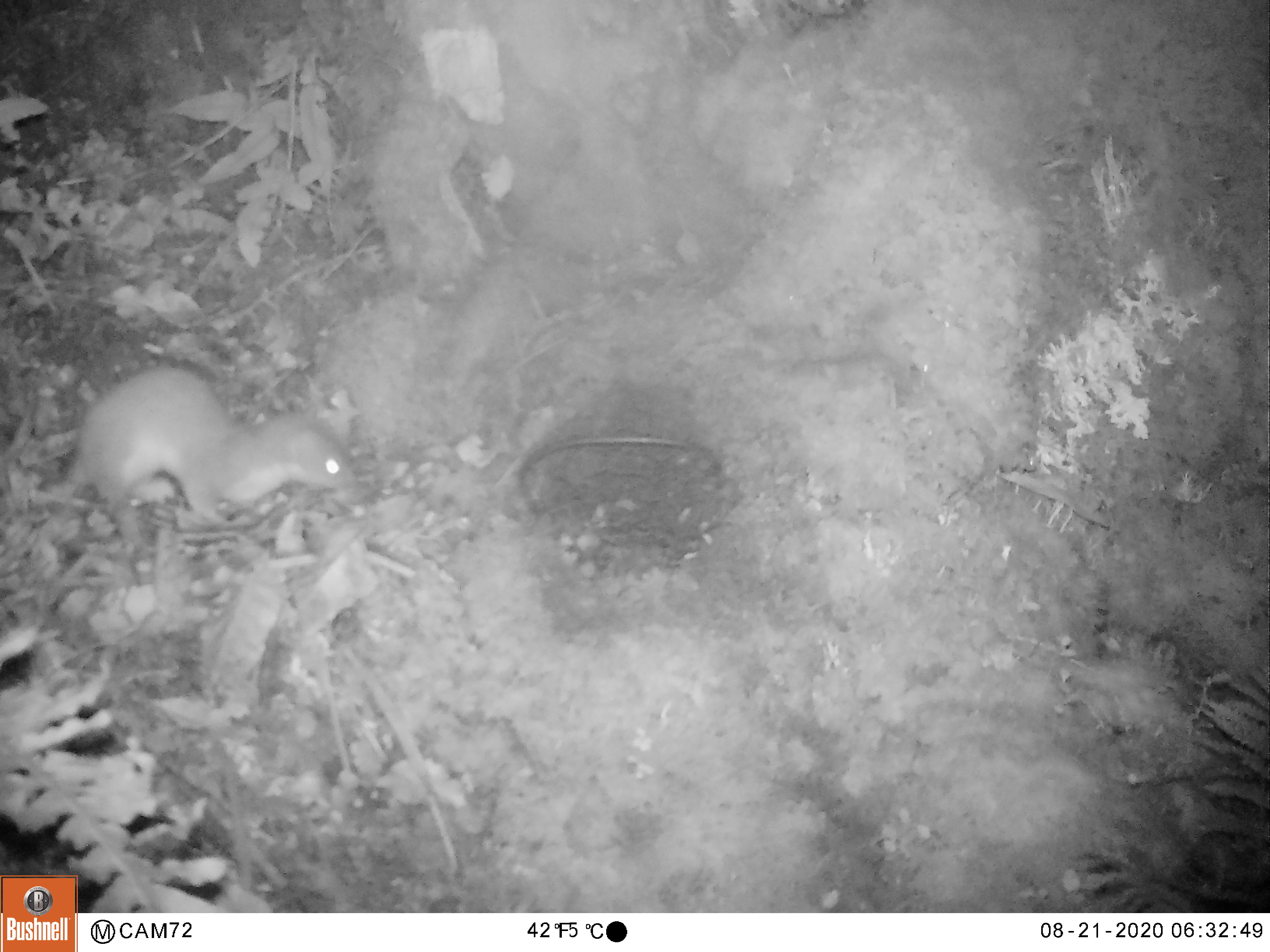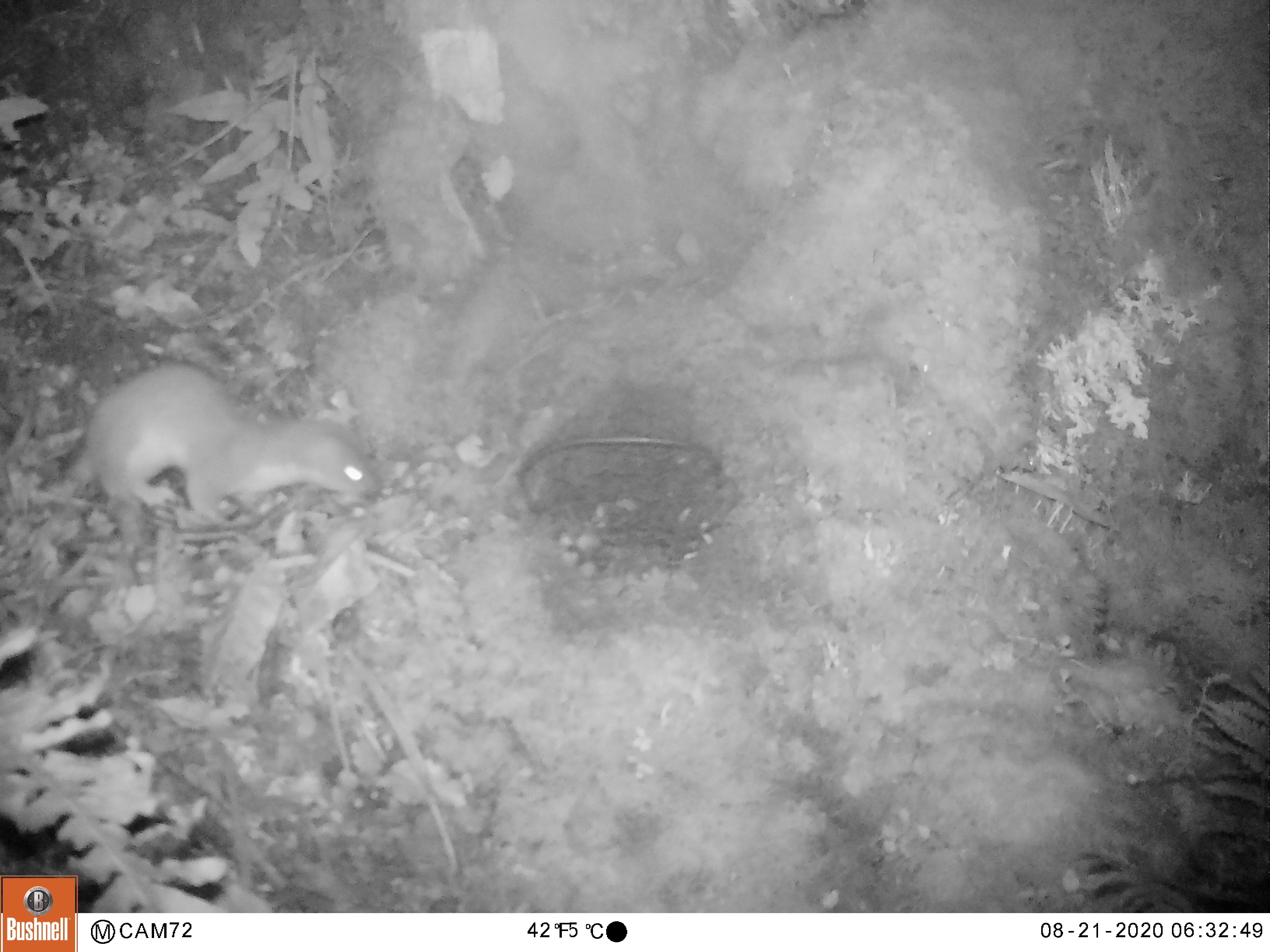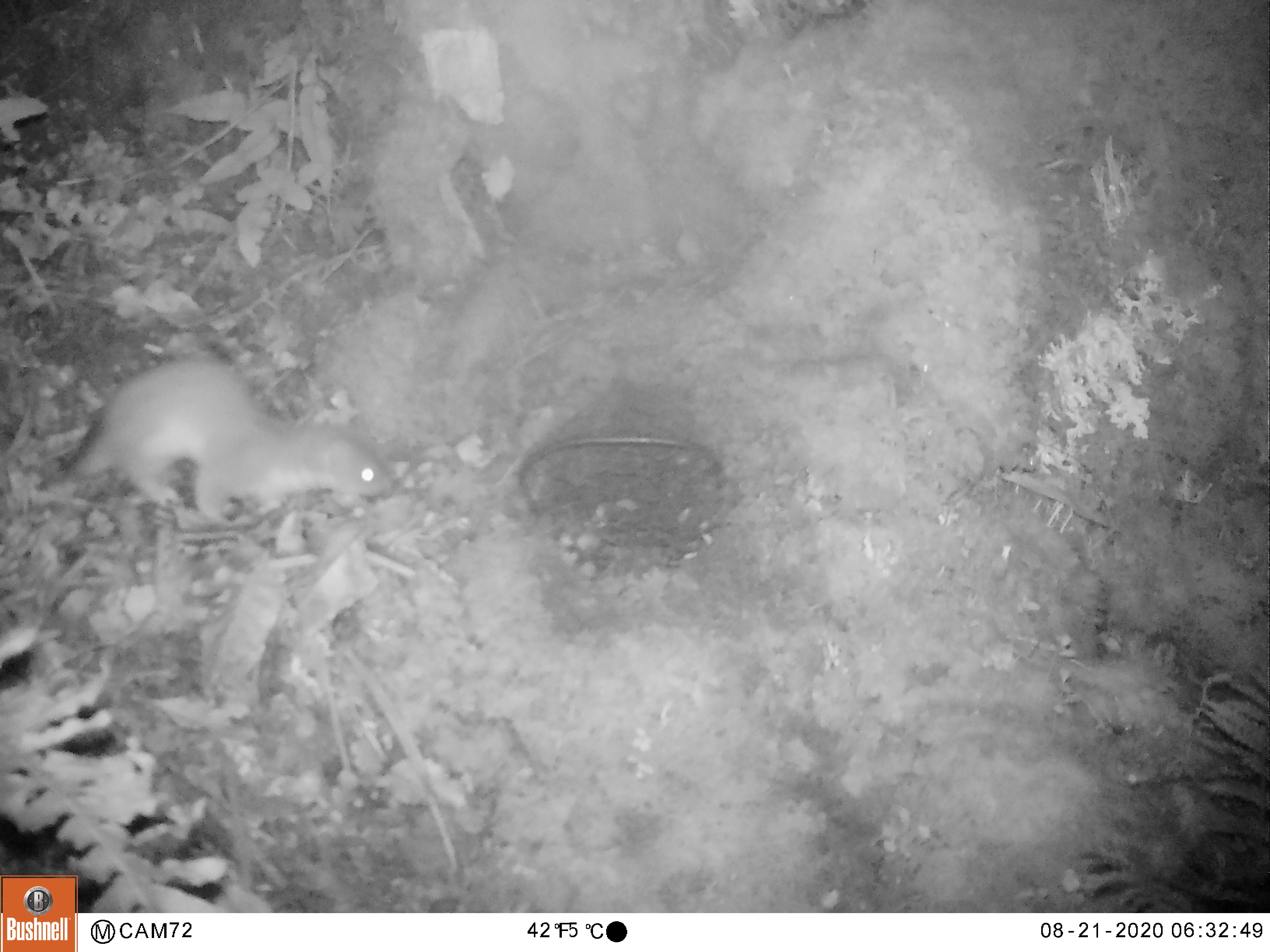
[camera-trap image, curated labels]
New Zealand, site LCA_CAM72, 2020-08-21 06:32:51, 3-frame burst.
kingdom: Animalia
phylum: Chordata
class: Mammalia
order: Carnivora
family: Mustelidae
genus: Mustela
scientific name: Mustela erminea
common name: stoat